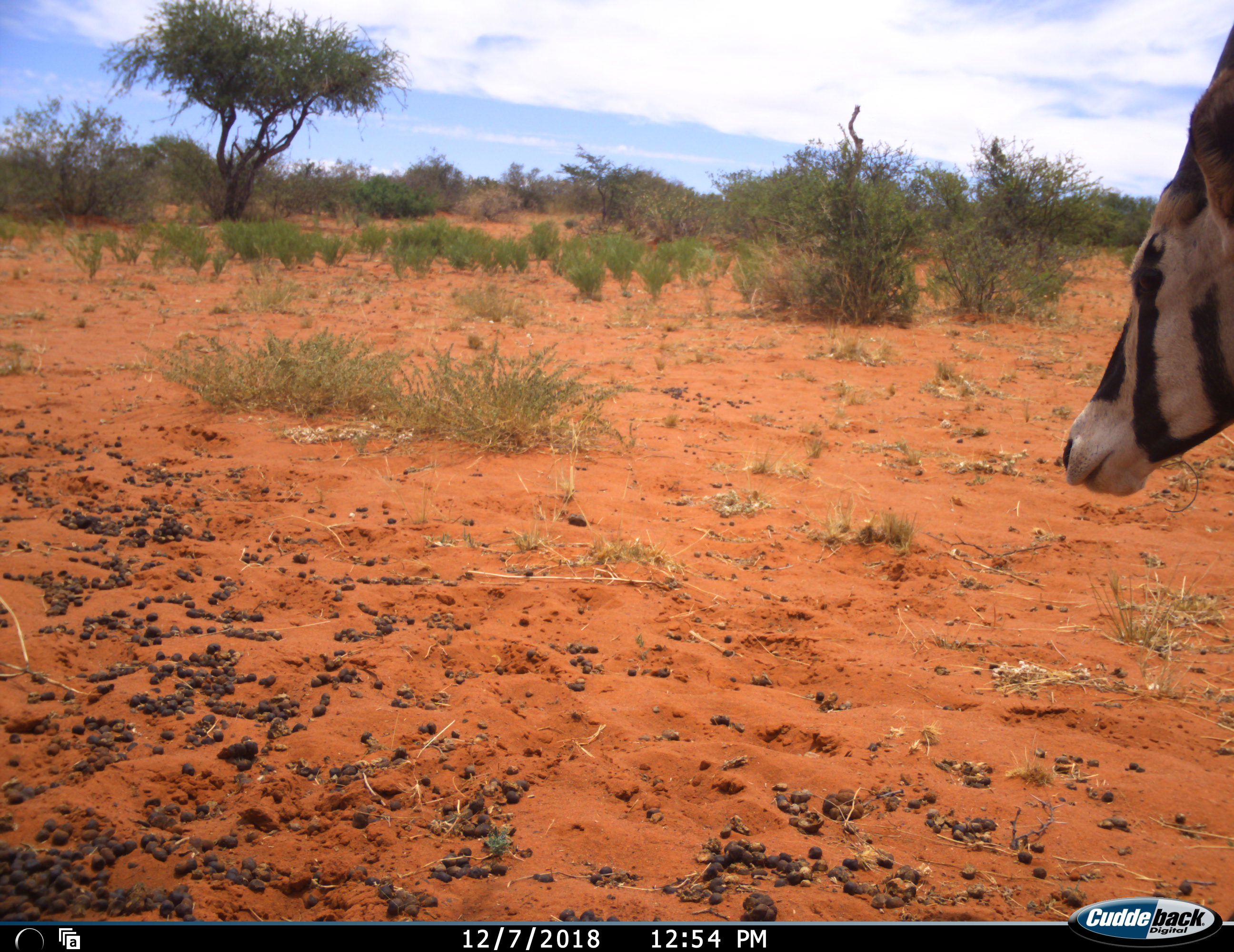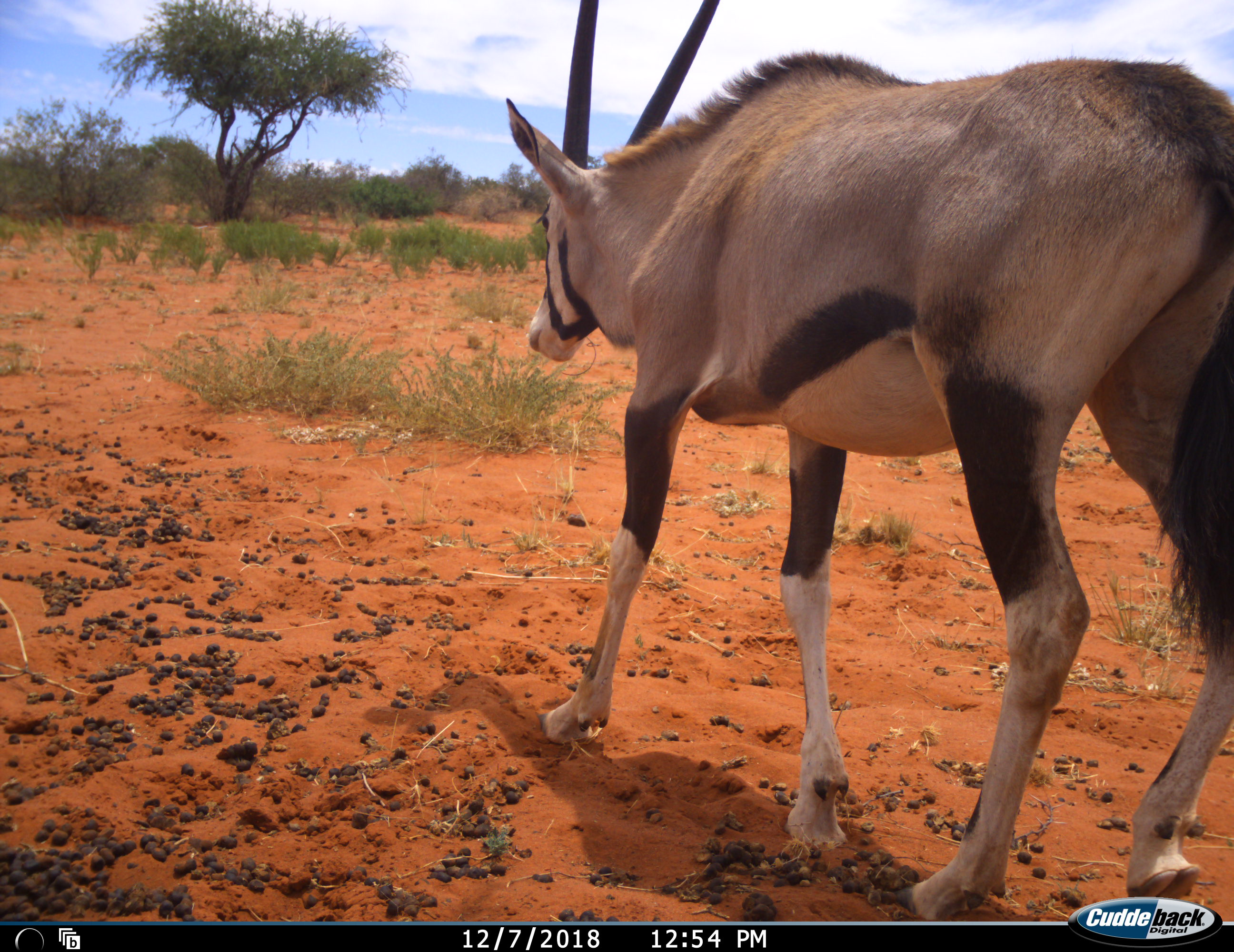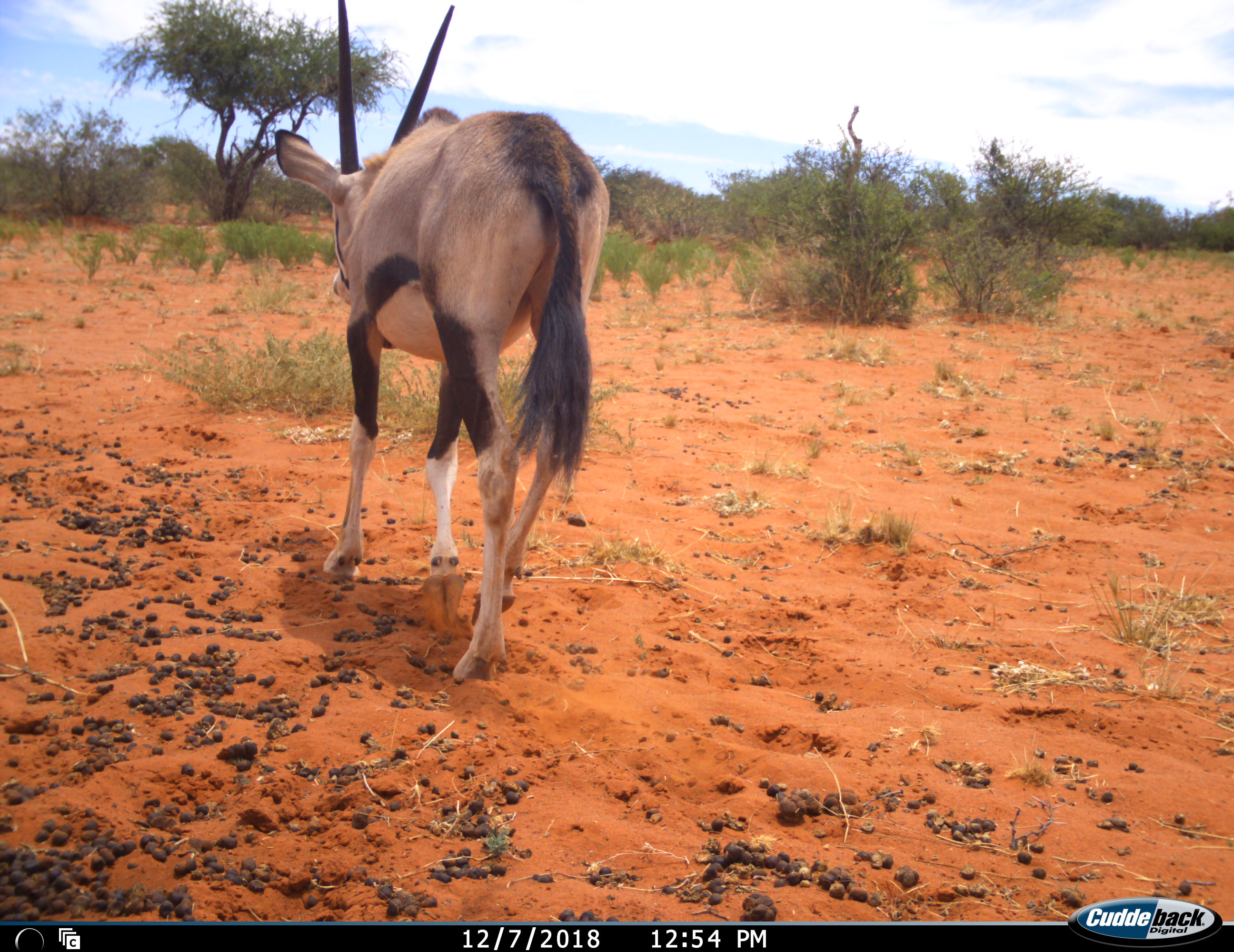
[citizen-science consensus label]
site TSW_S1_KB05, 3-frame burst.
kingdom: Animalia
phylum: Chordata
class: Mammalia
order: Artiodactyla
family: Bovidae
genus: Oryx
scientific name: Oryx gazella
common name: gemsbok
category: oryx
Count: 1.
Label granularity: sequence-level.